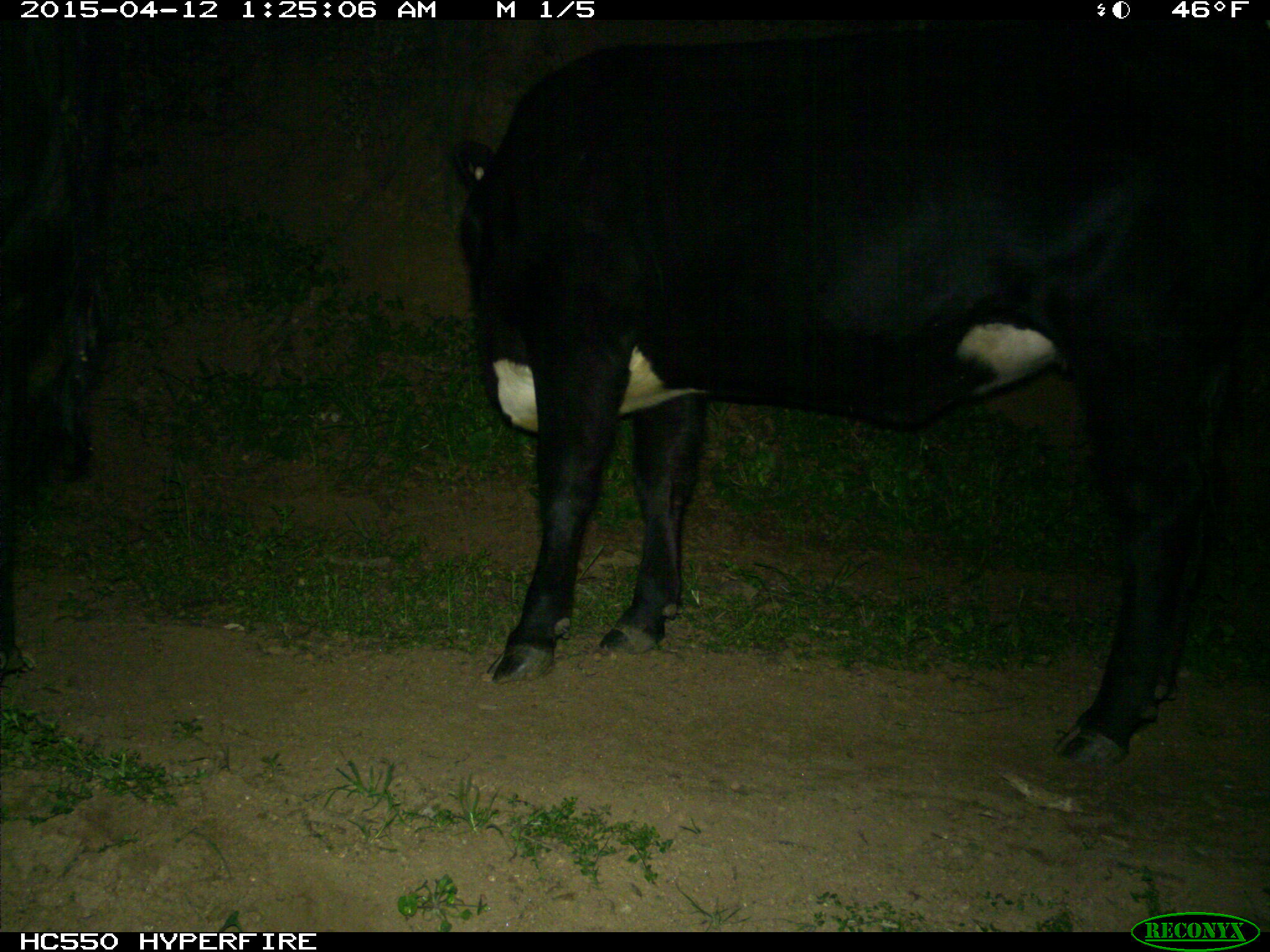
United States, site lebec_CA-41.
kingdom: Animalia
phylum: Chordata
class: Mammalia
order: Artiodactyla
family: Bovidae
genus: Bos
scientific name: Bos taurus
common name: domestic cow